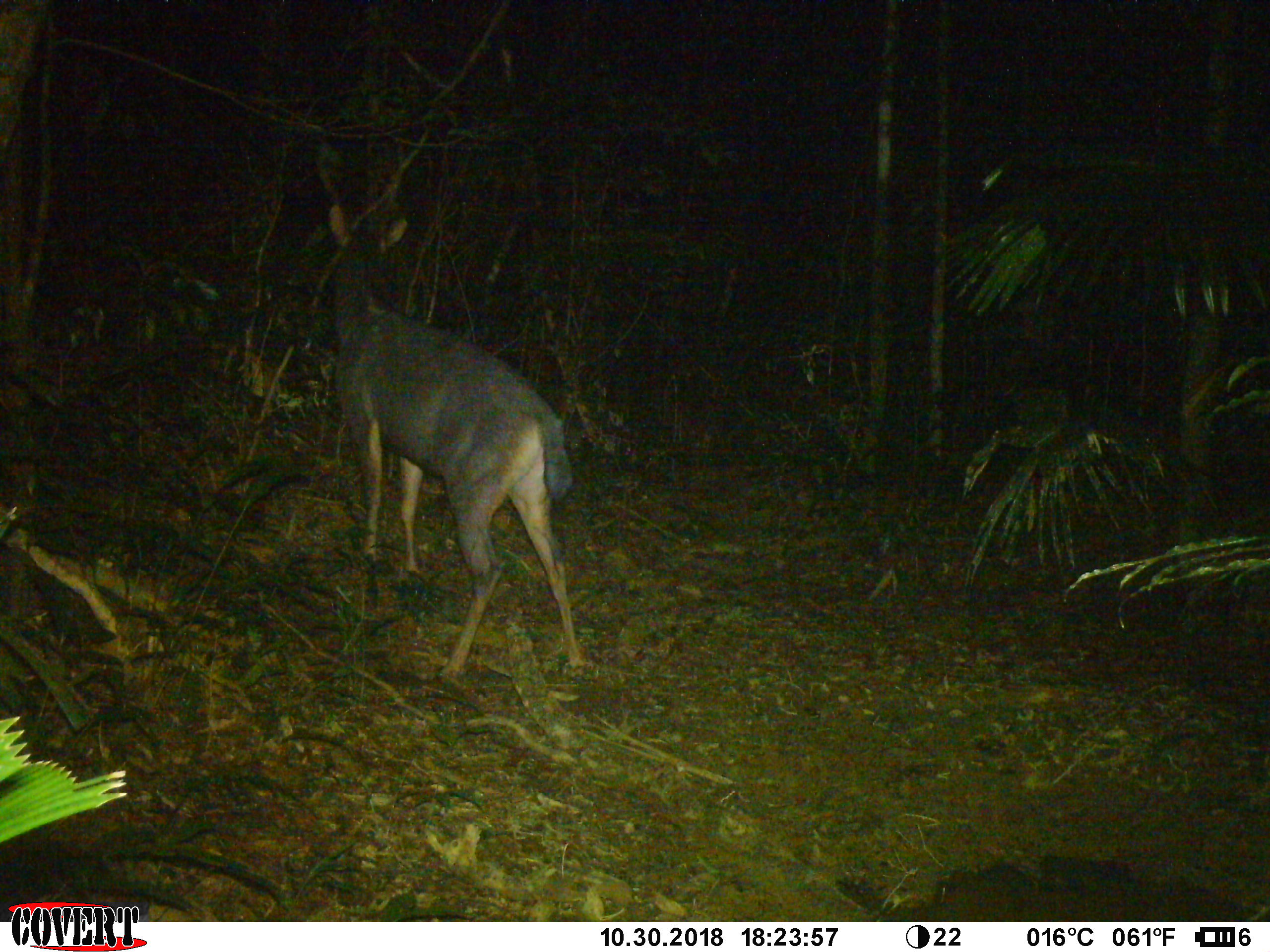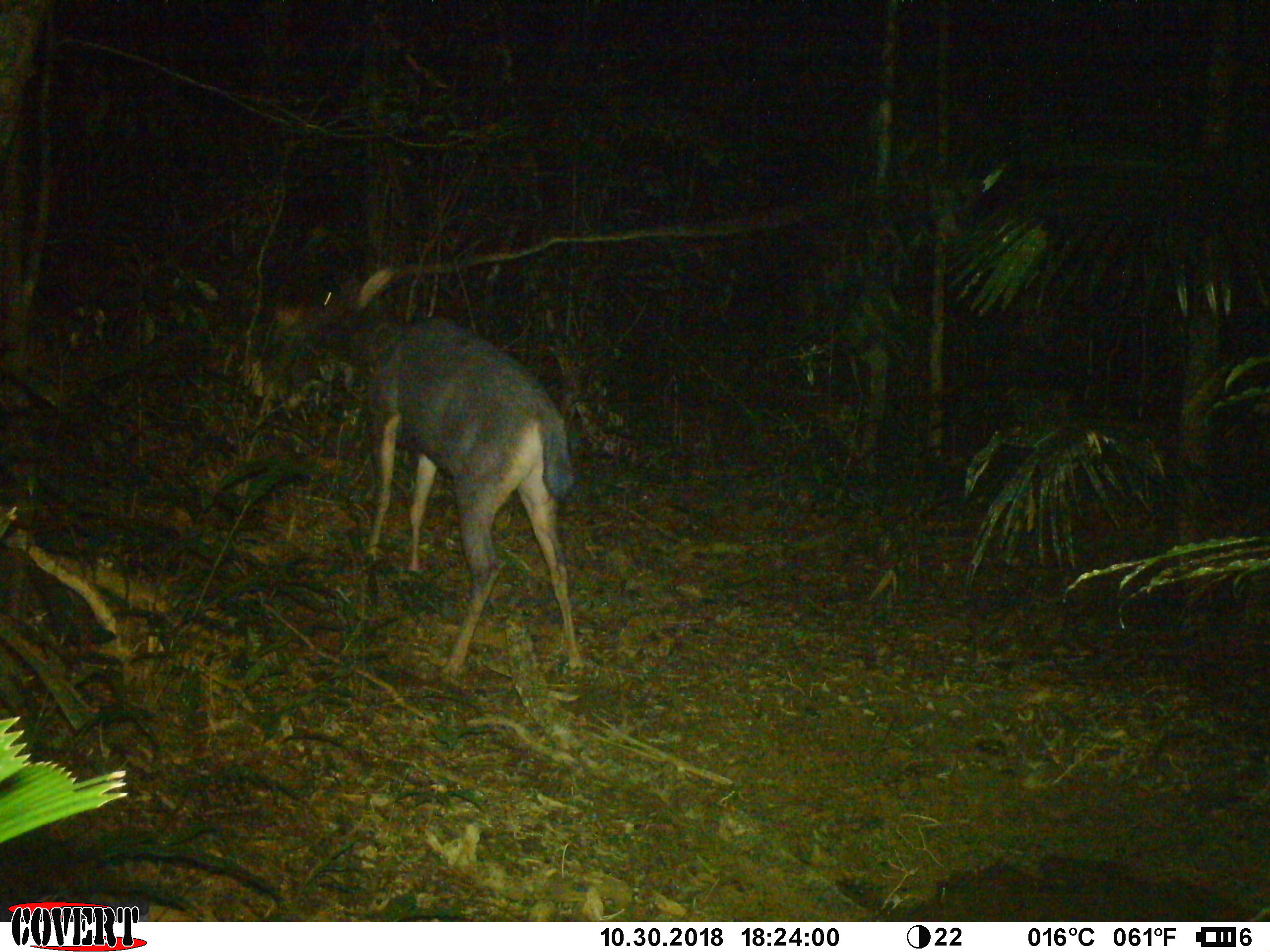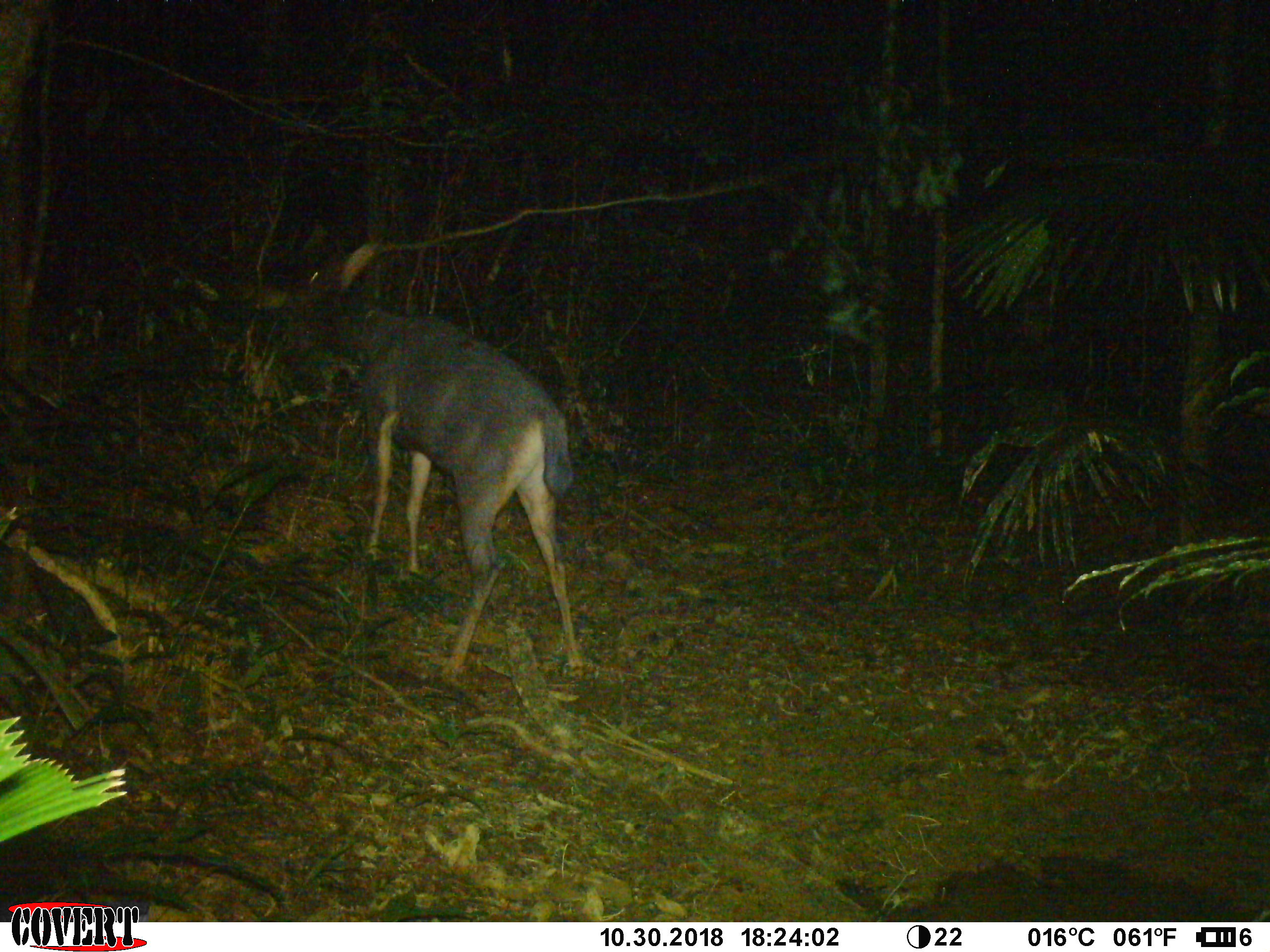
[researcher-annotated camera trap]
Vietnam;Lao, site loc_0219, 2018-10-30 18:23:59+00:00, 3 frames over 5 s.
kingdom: Animalia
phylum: Chordata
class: Mammalia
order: Artiodactyla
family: Cervidae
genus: Rusa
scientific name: Rusa unicolor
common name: sambar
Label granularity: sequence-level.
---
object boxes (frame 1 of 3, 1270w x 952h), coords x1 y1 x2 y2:
sambar: 326 202 590 680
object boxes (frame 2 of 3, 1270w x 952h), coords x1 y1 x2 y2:
sambar: 270 265 586 678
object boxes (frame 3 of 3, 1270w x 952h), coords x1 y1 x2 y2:
sambar: 254 236 584 678